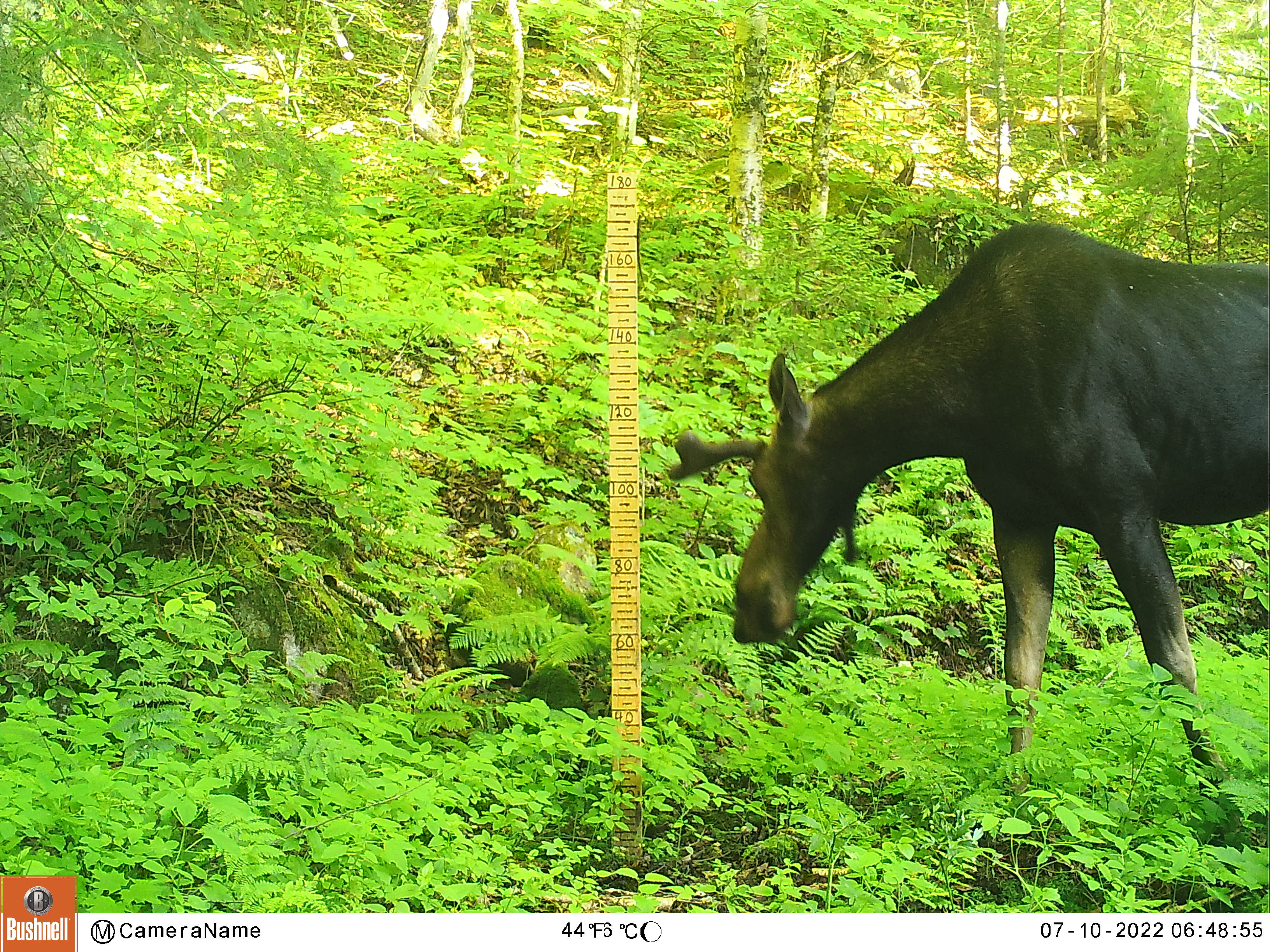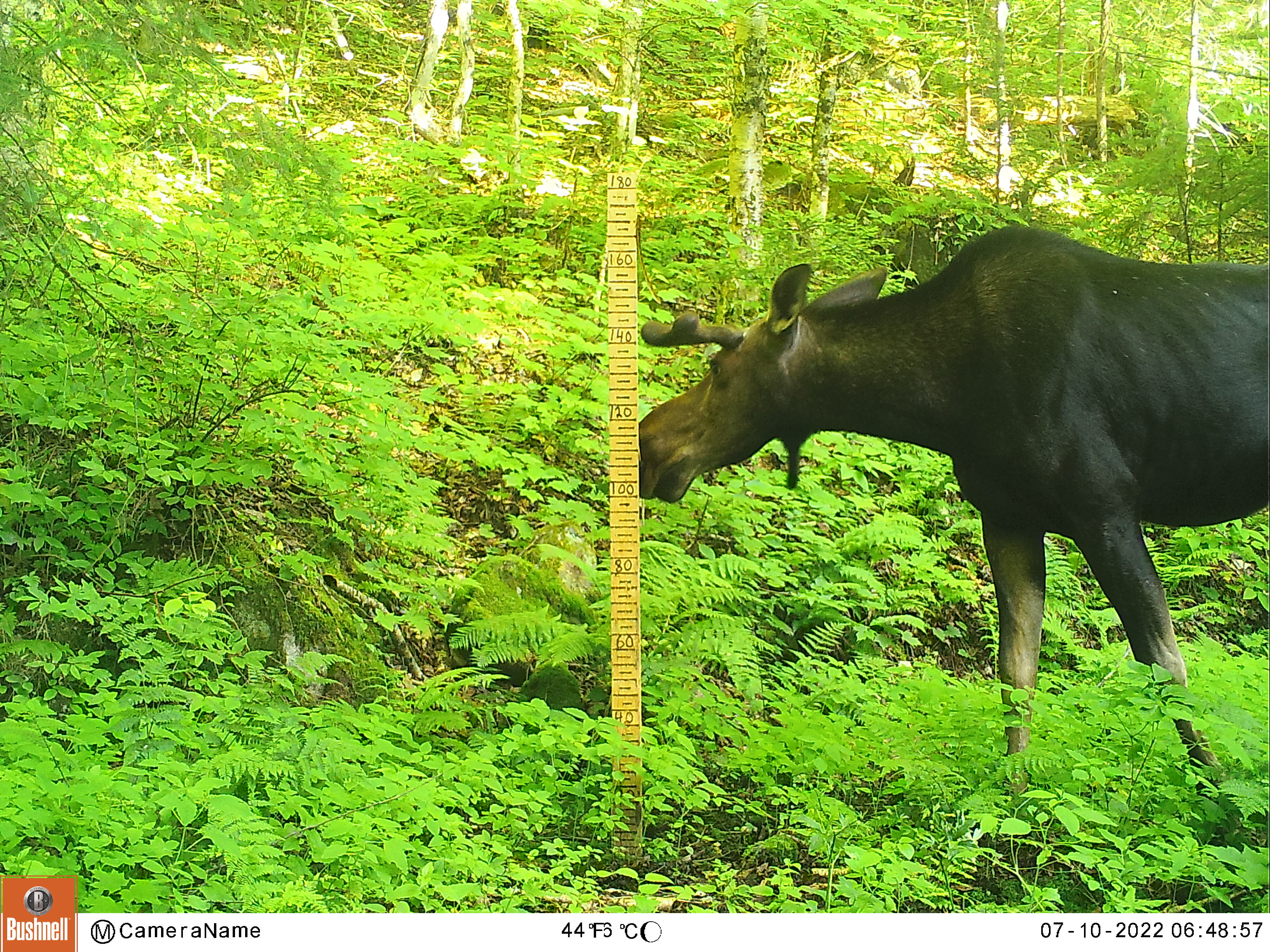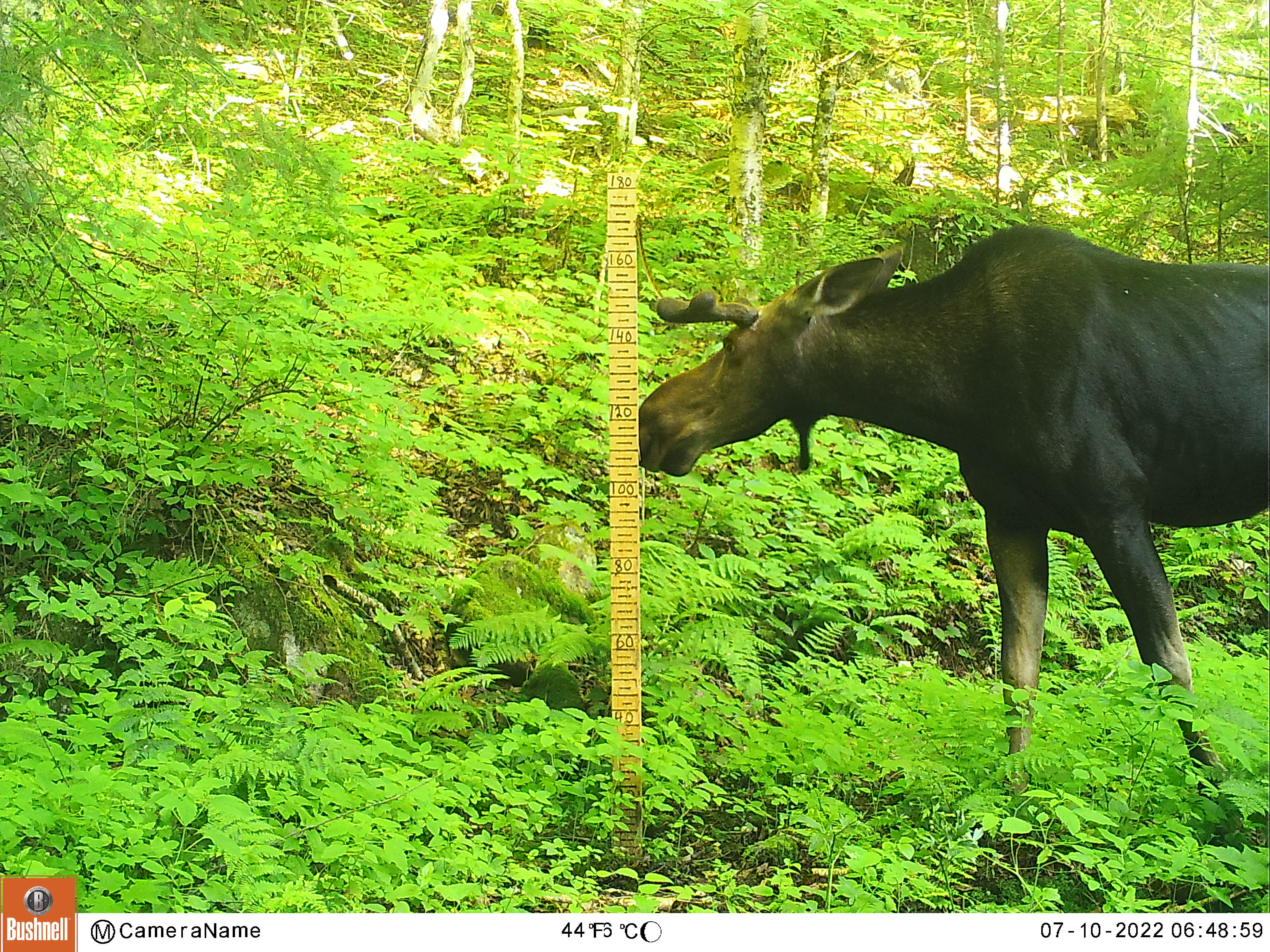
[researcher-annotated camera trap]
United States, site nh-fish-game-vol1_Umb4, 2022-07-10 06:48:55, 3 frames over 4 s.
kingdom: Animalia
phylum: Chordata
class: Mammalia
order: Artiodactyla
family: Cervidae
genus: Alces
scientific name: Alces alces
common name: moose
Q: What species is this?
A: Moose (Alces alces).